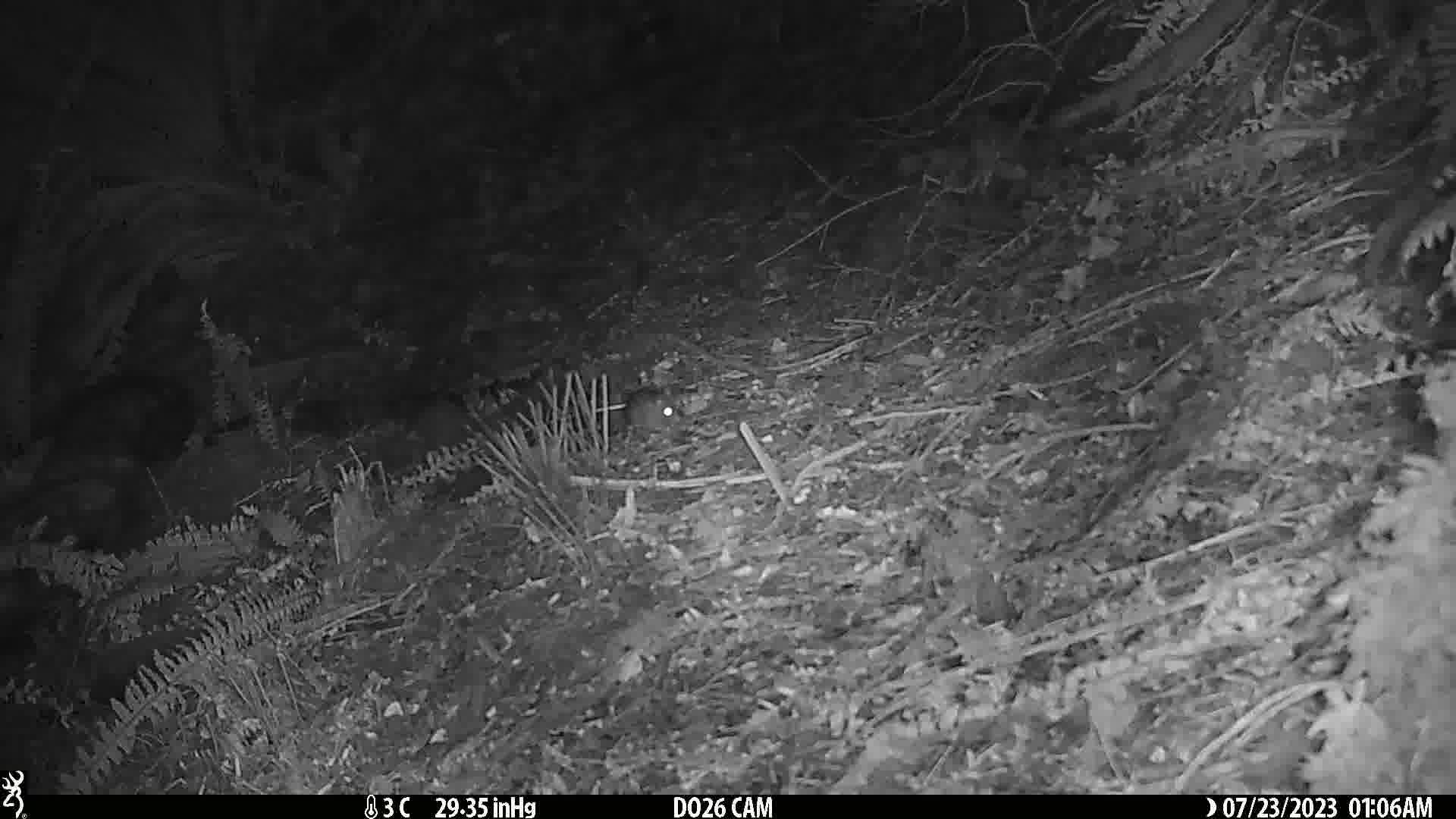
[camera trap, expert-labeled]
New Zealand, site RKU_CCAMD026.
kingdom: Animalia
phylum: Chordata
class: Mammalia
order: Rodentia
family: Muridae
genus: Rattus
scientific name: Rattus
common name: rat